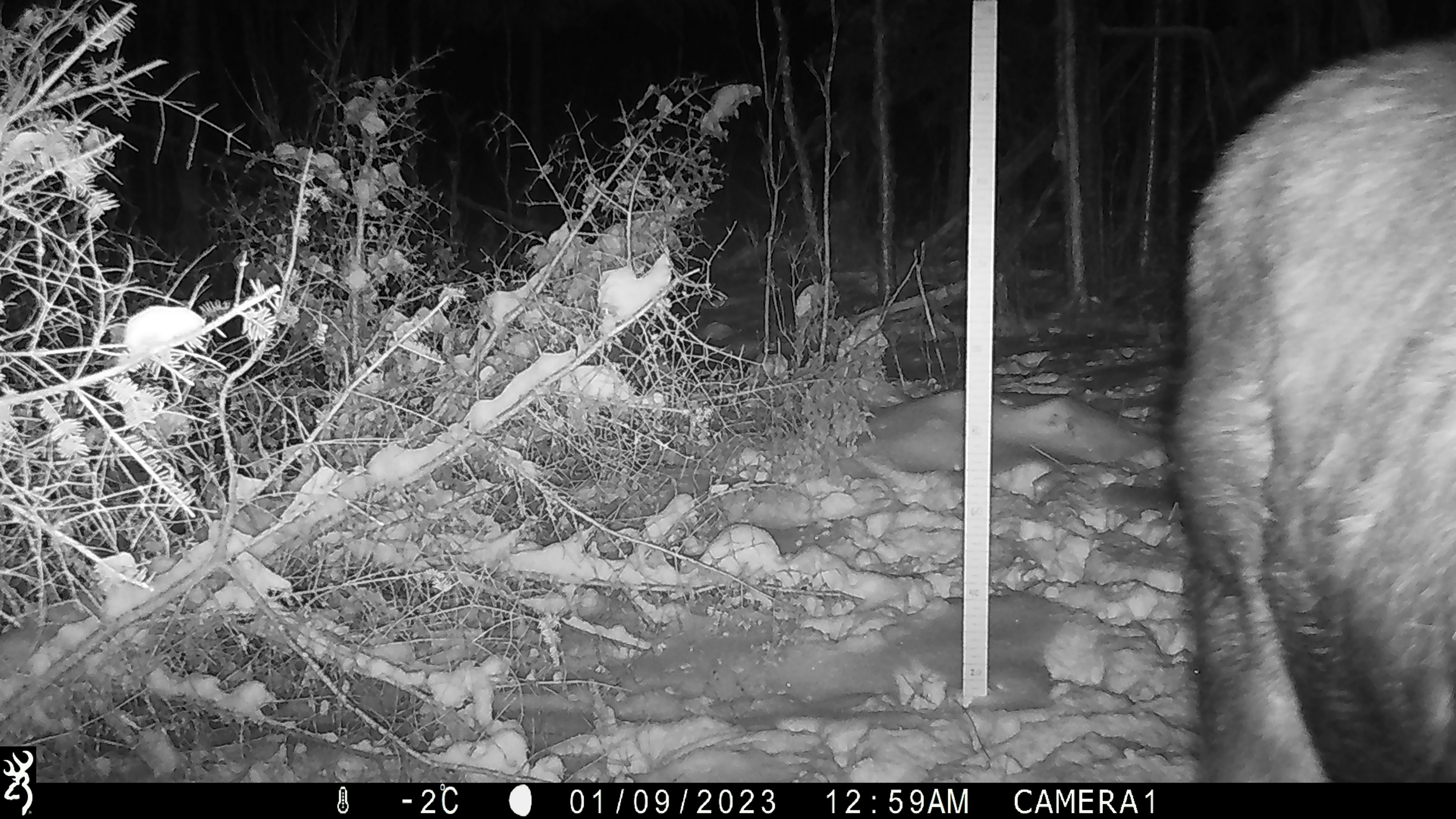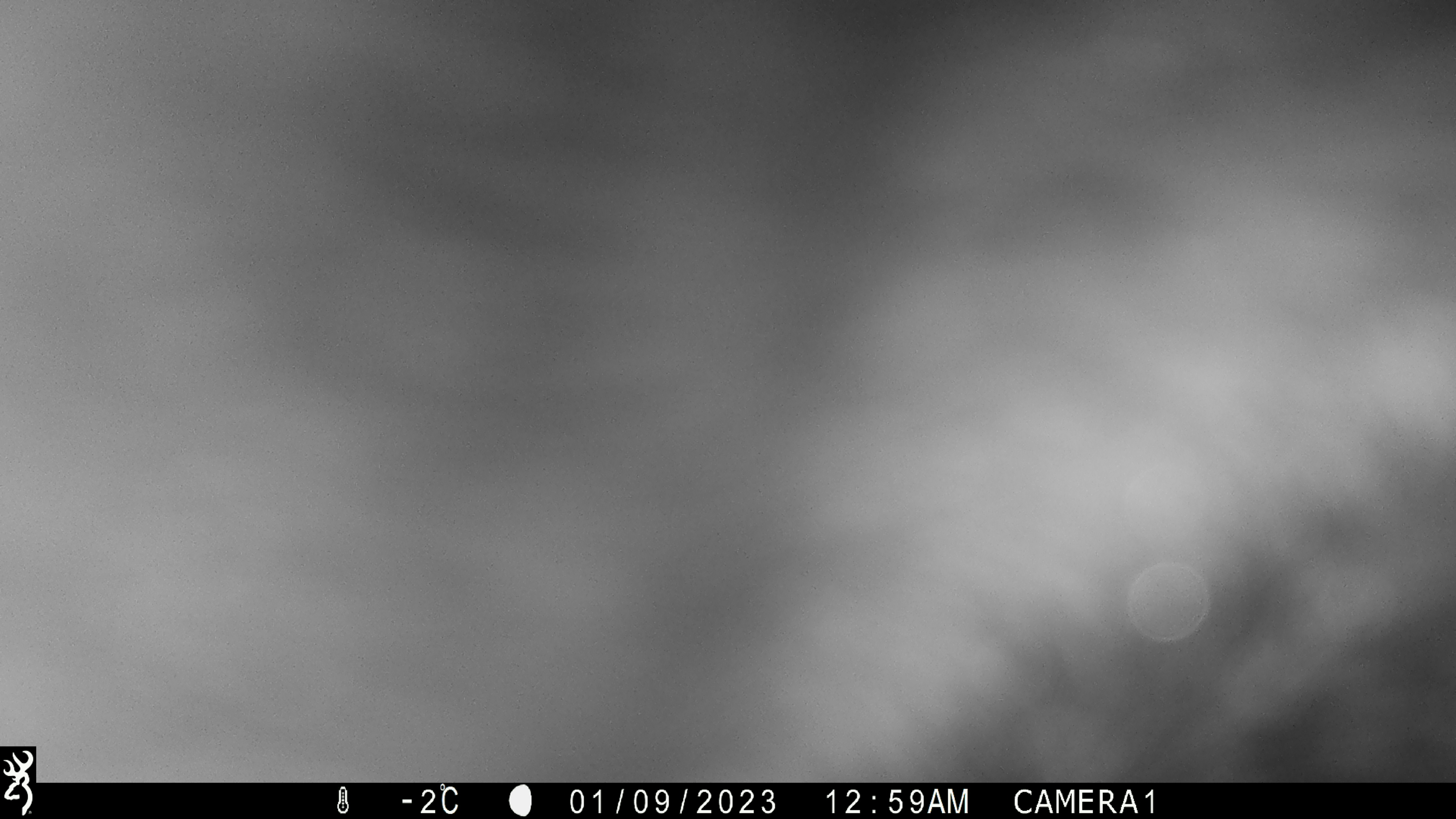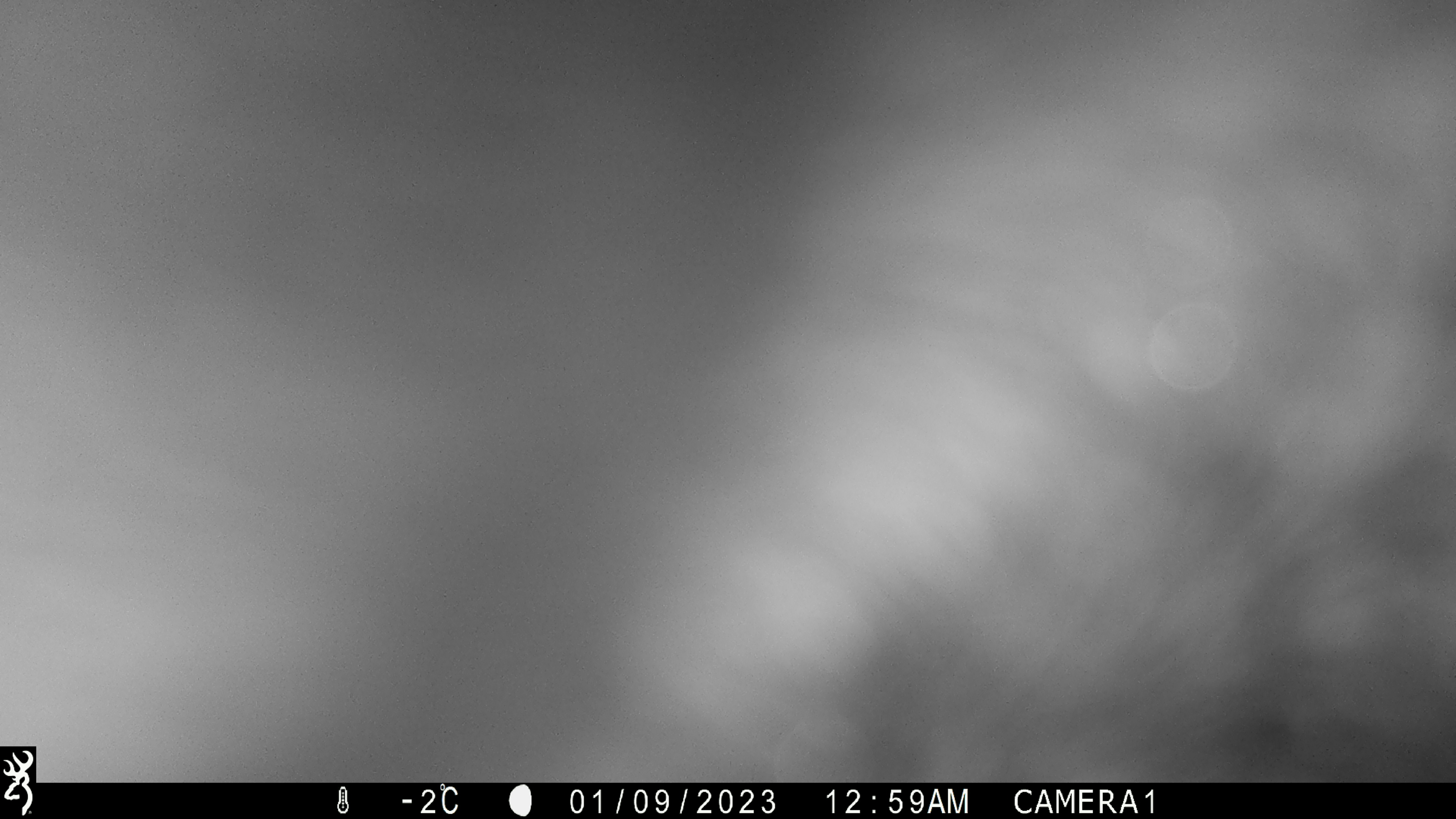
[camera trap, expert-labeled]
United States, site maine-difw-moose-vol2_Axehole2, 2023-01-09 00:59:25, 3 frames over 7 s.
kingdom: Animalia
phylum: Chordata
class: Mammalia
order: Artiodactyla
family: Cervidae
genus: Alces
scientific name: Alces alces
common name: moose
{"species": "moose (Alces alces)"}